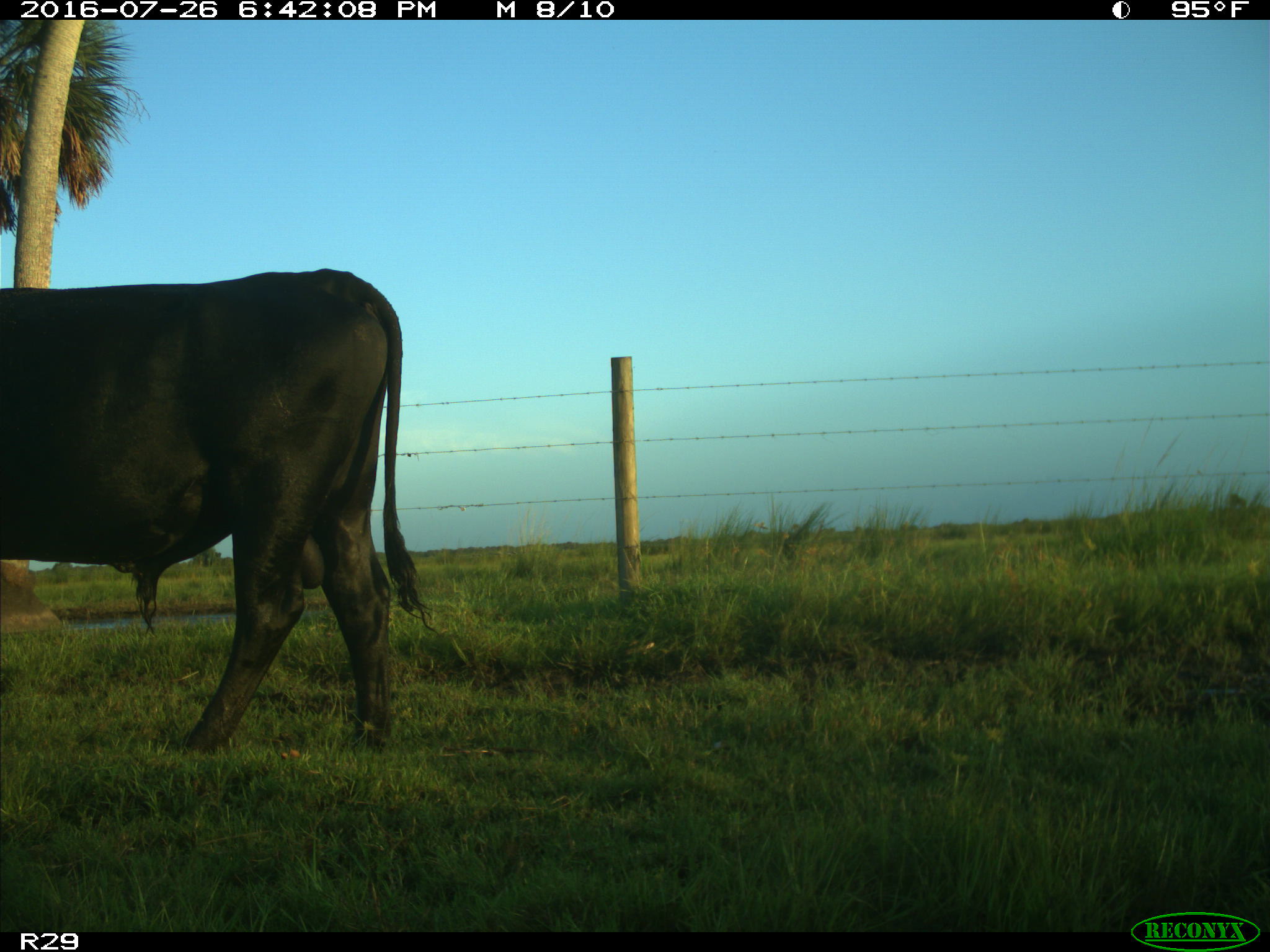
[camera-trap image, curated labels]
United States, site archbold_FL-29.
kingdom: Animalia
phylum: Chordata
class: Mammalia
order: Artiodactyla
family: Bovidae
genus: Bos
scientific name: Bos taurus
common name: domestic cow